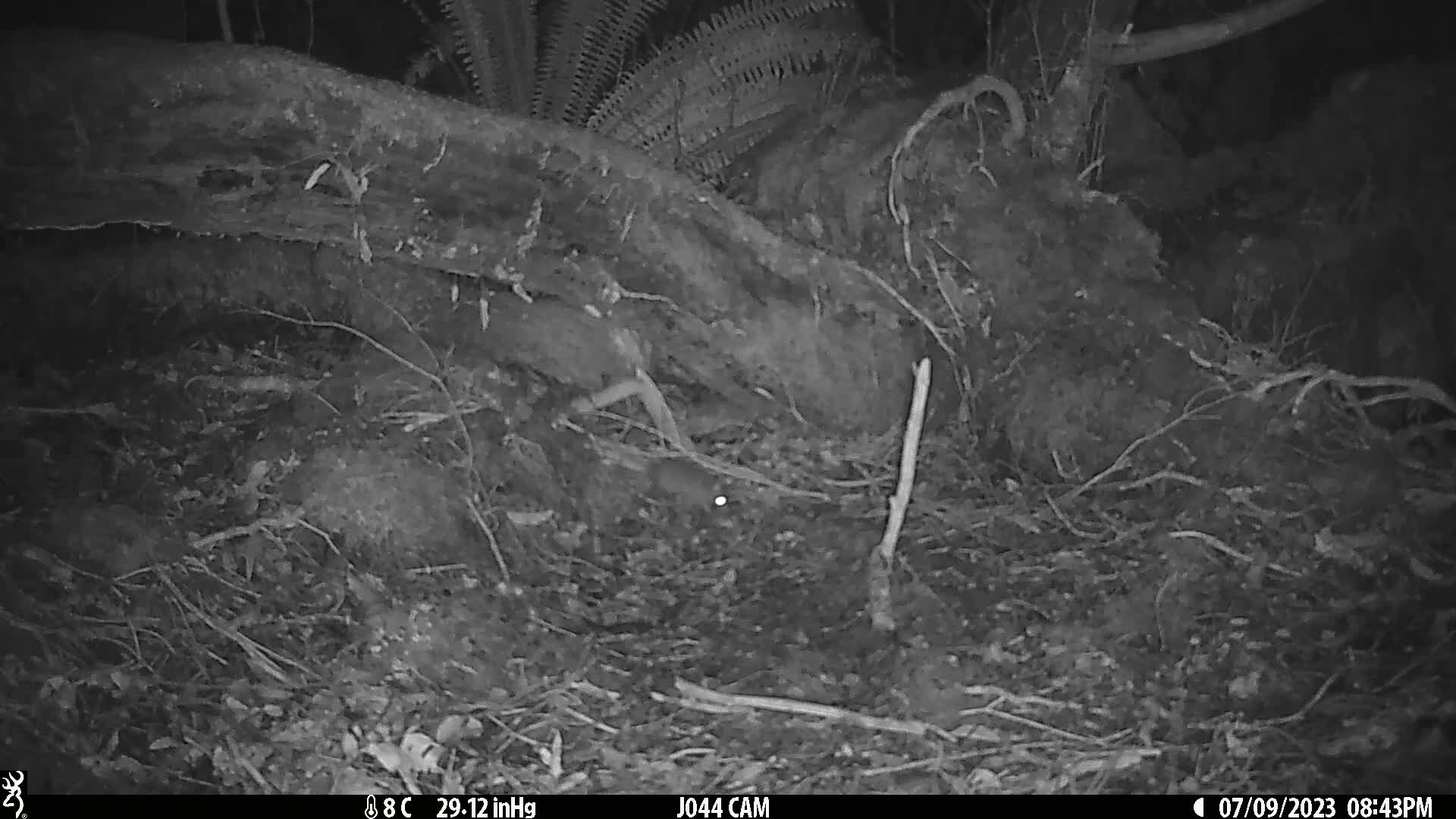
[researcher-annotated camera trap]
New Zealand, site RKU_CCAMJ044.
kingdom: Animalia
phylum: Chordata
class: Mammalia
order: Rodentia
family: Muridae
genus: Rattus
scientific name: Rattus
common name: rat